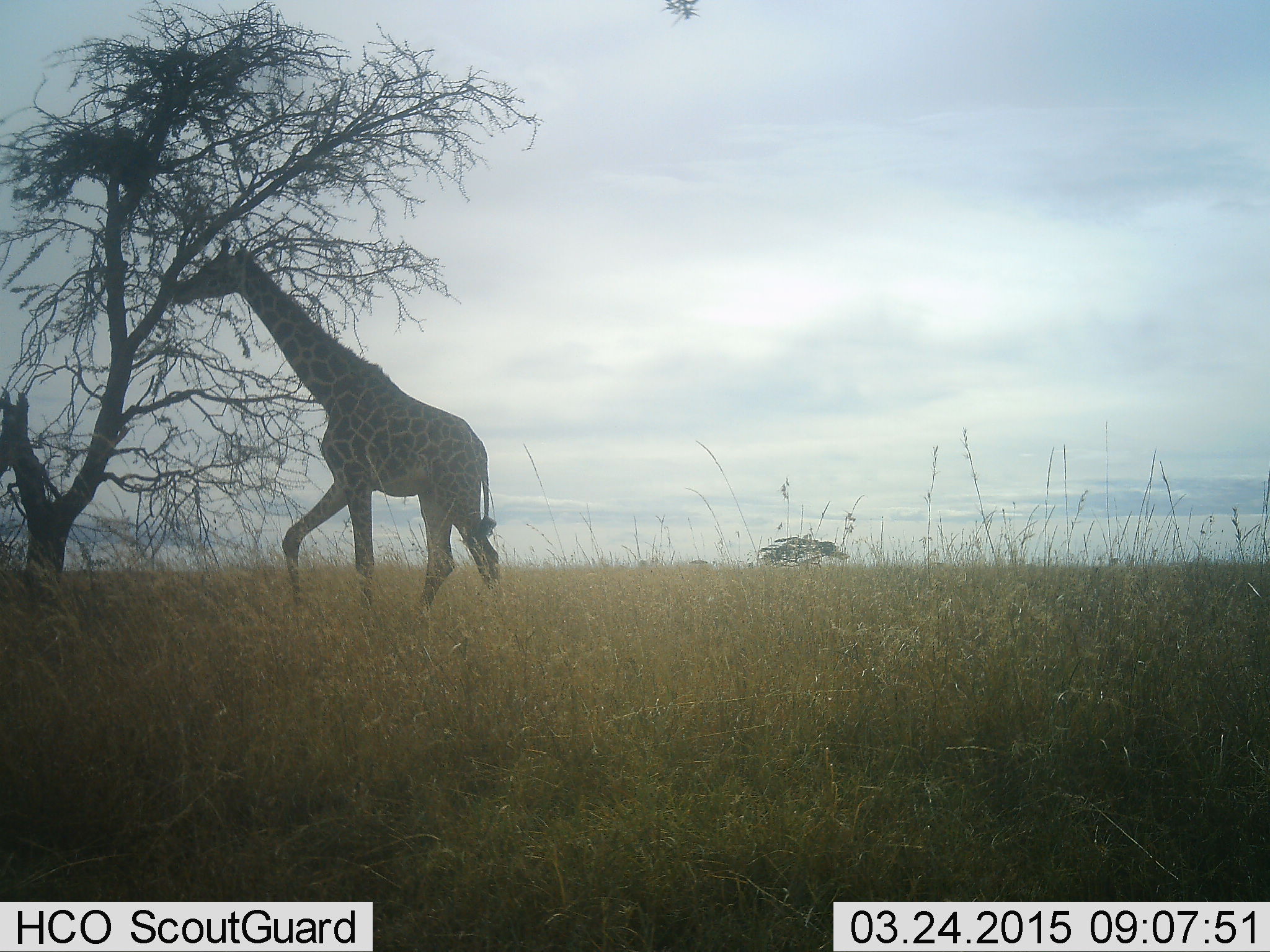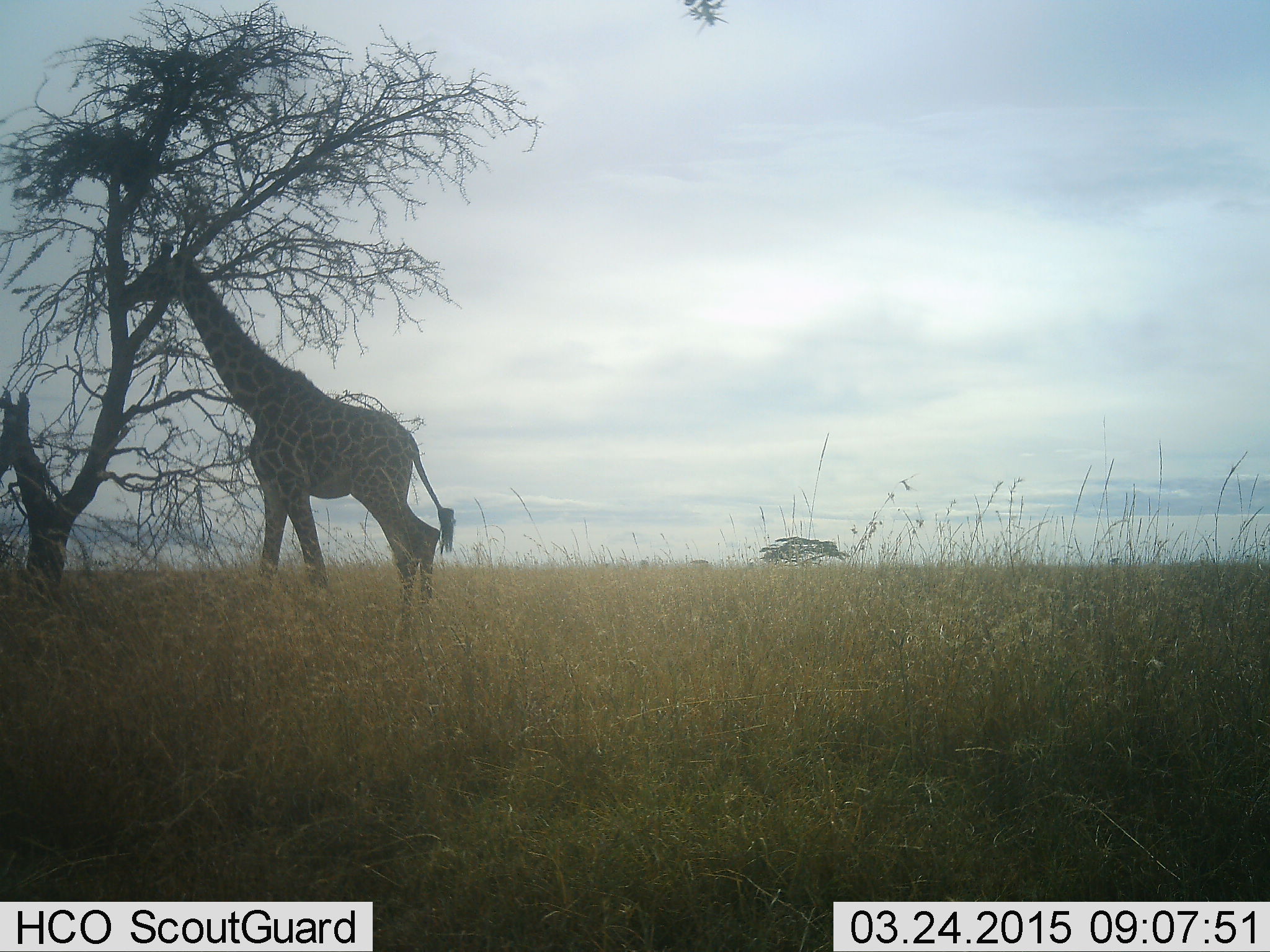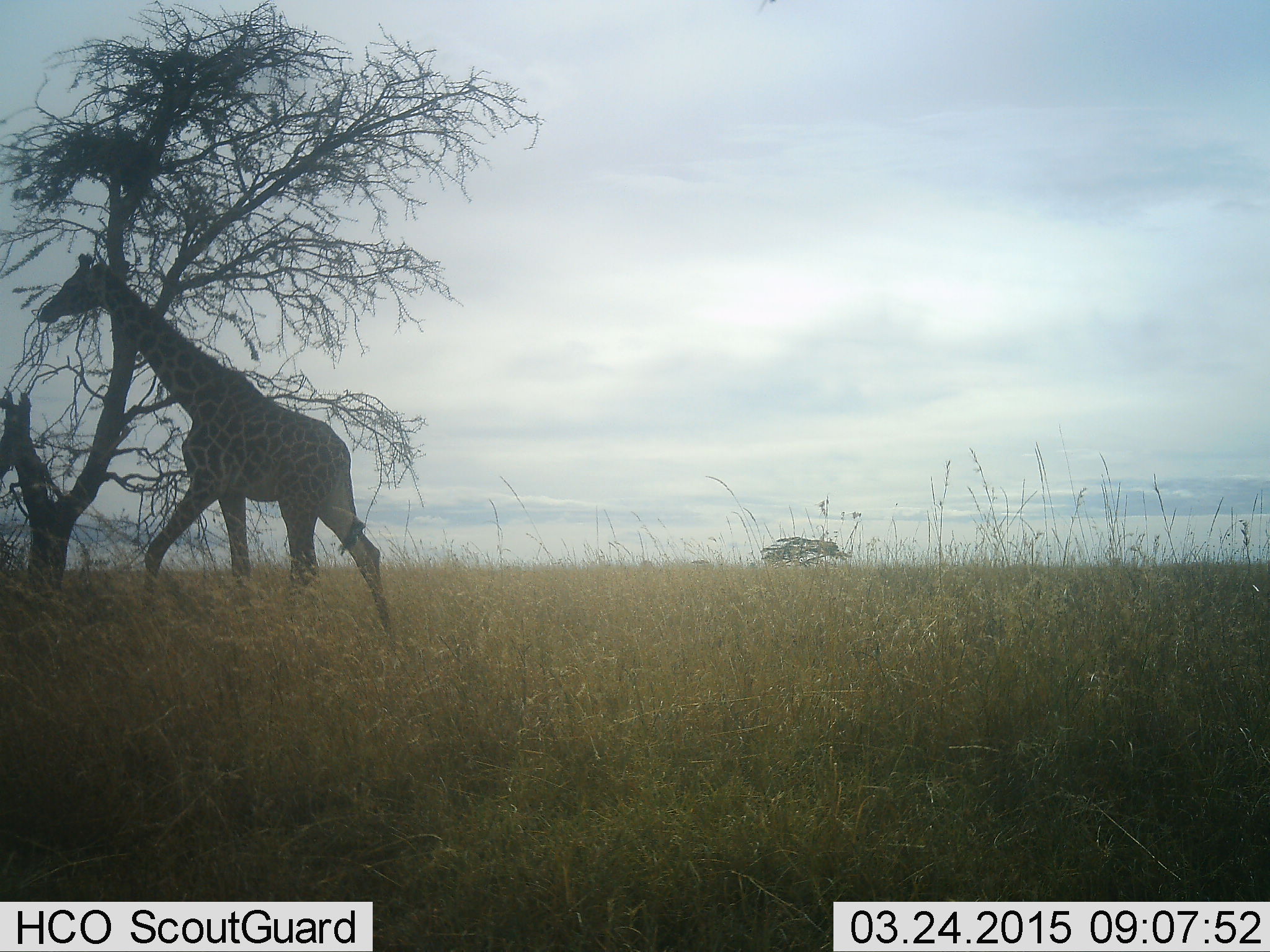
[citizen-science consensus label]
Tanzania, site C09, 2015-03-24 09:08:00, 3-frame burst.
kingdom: Animalia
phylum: Chordata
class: Mammalia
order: Artiodactyla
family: Giraffidae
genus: Giraffa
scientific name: Giraffa camelopardalis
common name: giraffe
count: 1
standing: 20%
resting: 0%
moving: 60%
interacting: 0%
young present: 0%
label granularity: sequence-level